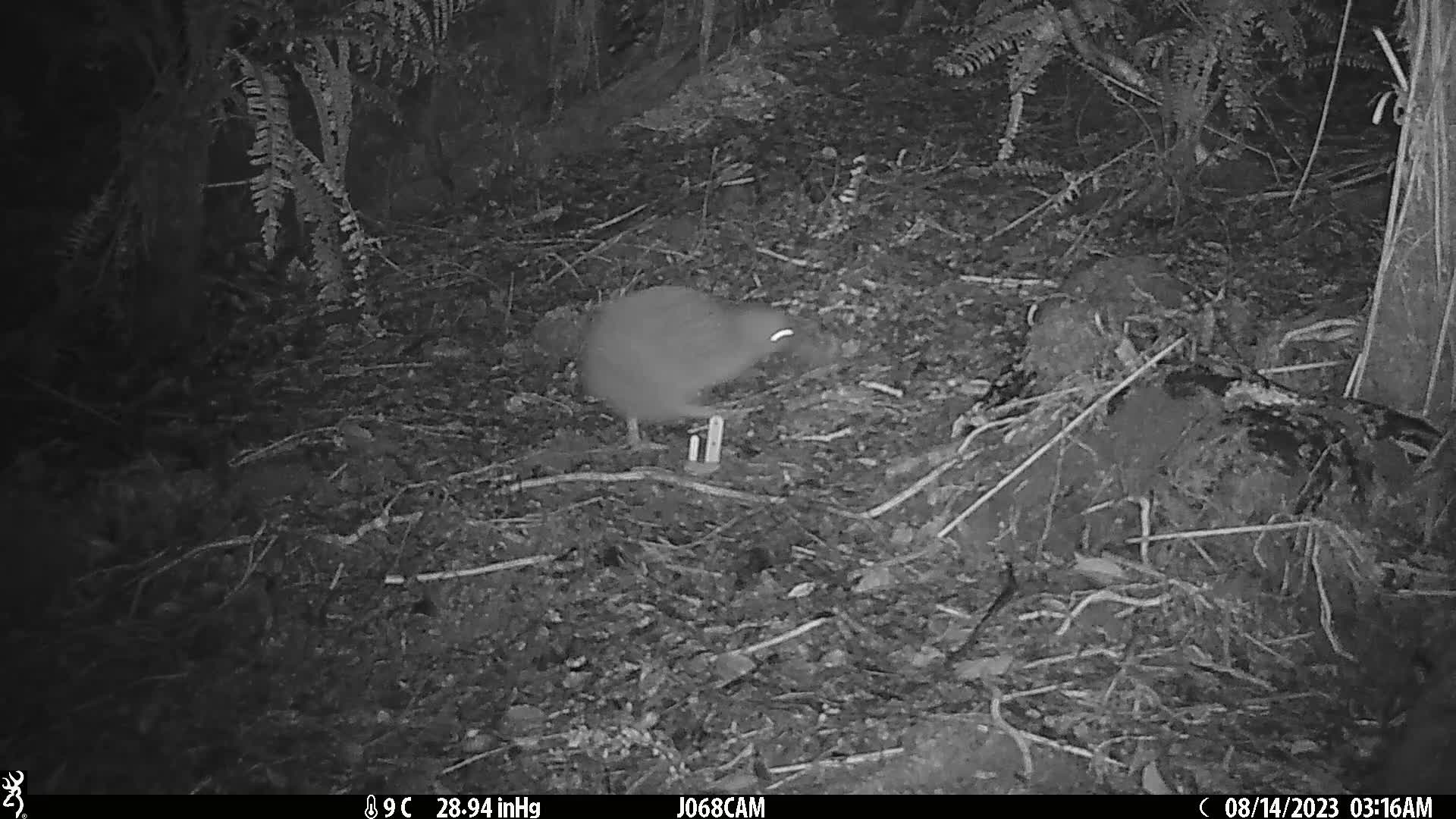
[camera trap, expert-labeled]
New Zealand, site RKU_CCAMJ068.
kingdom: Animalia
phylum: Chordata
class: Aves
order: Apterygiformes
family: Apterygidae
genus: Apteryx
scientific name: Apteryx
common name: kiwi